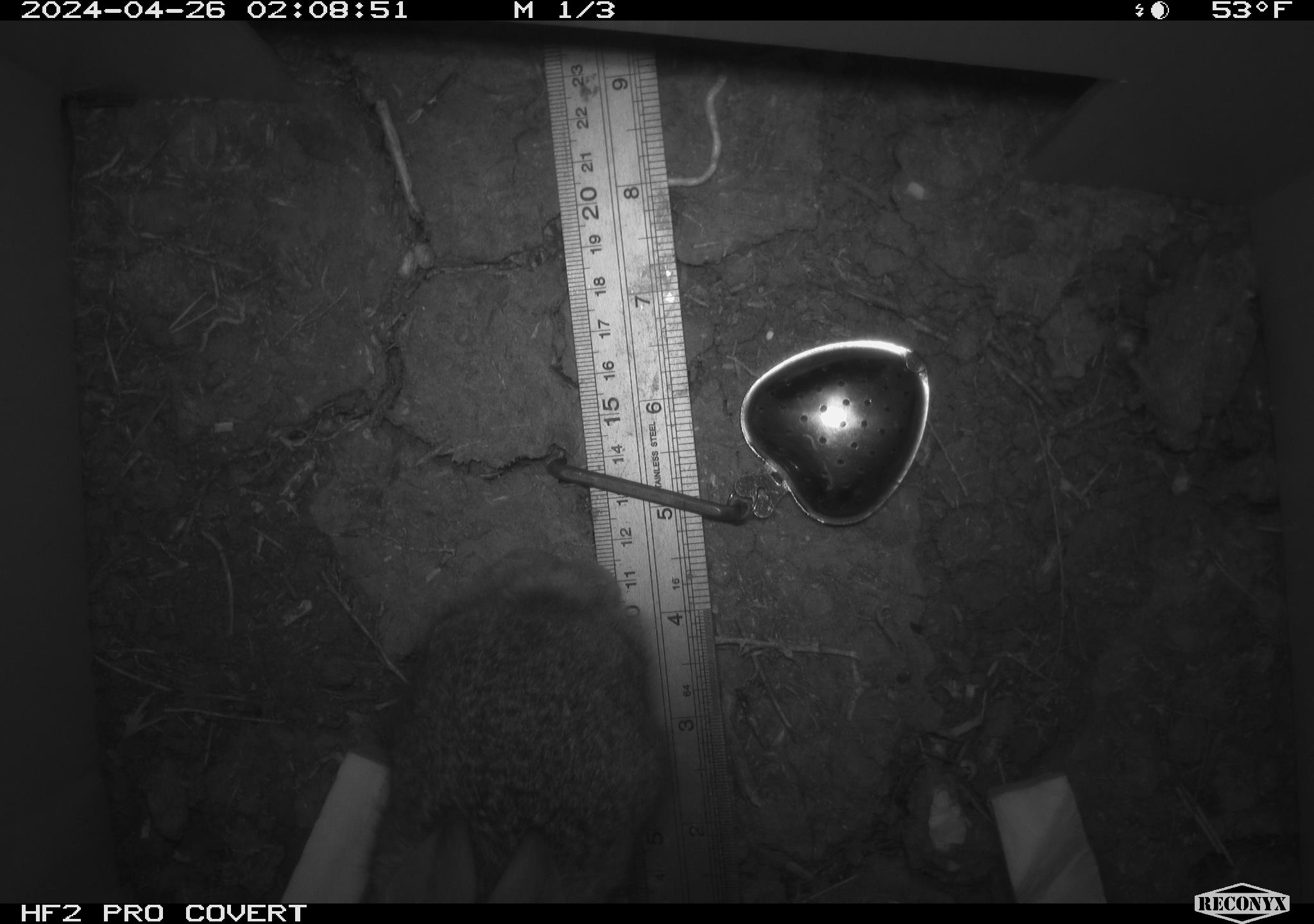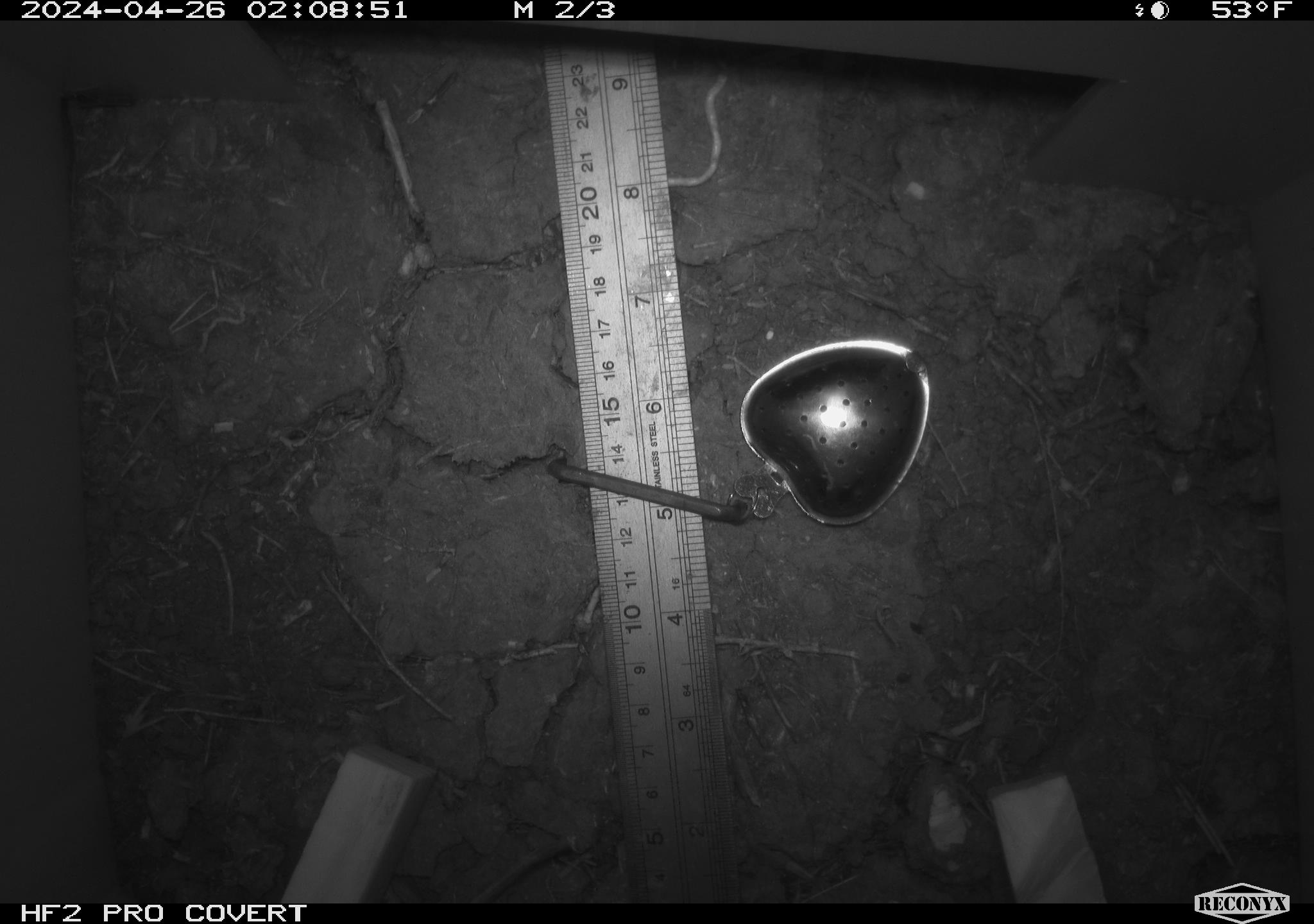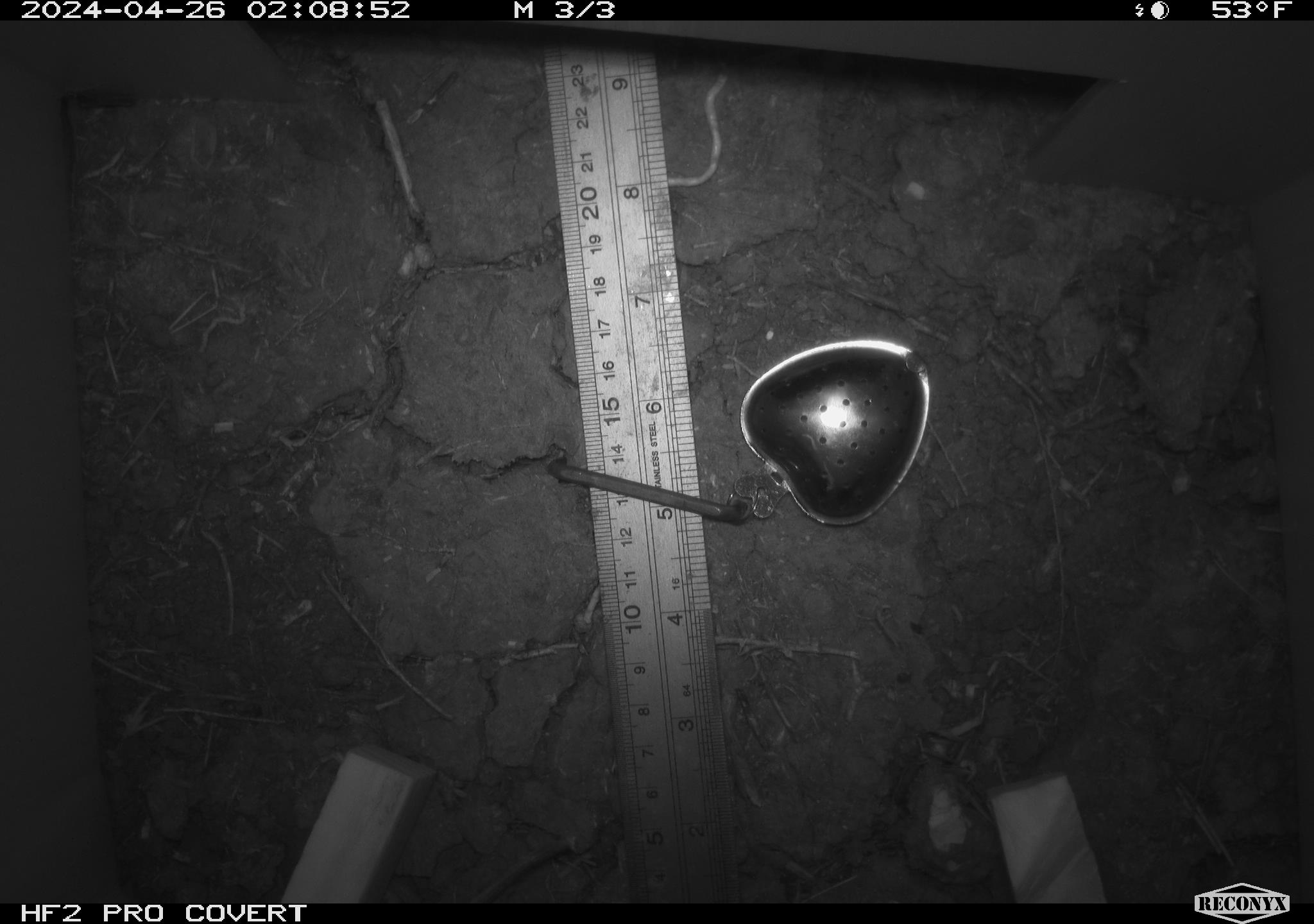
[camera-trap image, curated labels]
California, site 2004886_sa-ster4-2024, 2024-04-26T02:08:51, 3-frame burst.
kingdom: Animalia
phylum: Chordata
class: Mammalia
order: Lagomorpha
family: Leporidae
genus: Sylvilagus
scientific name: Sylvilagus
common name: cottontail rabbits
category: sylvilagus species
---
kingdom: Animalia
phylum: Chordata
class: Mammalia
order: Rodentia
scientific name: Rodentia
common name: mouse species